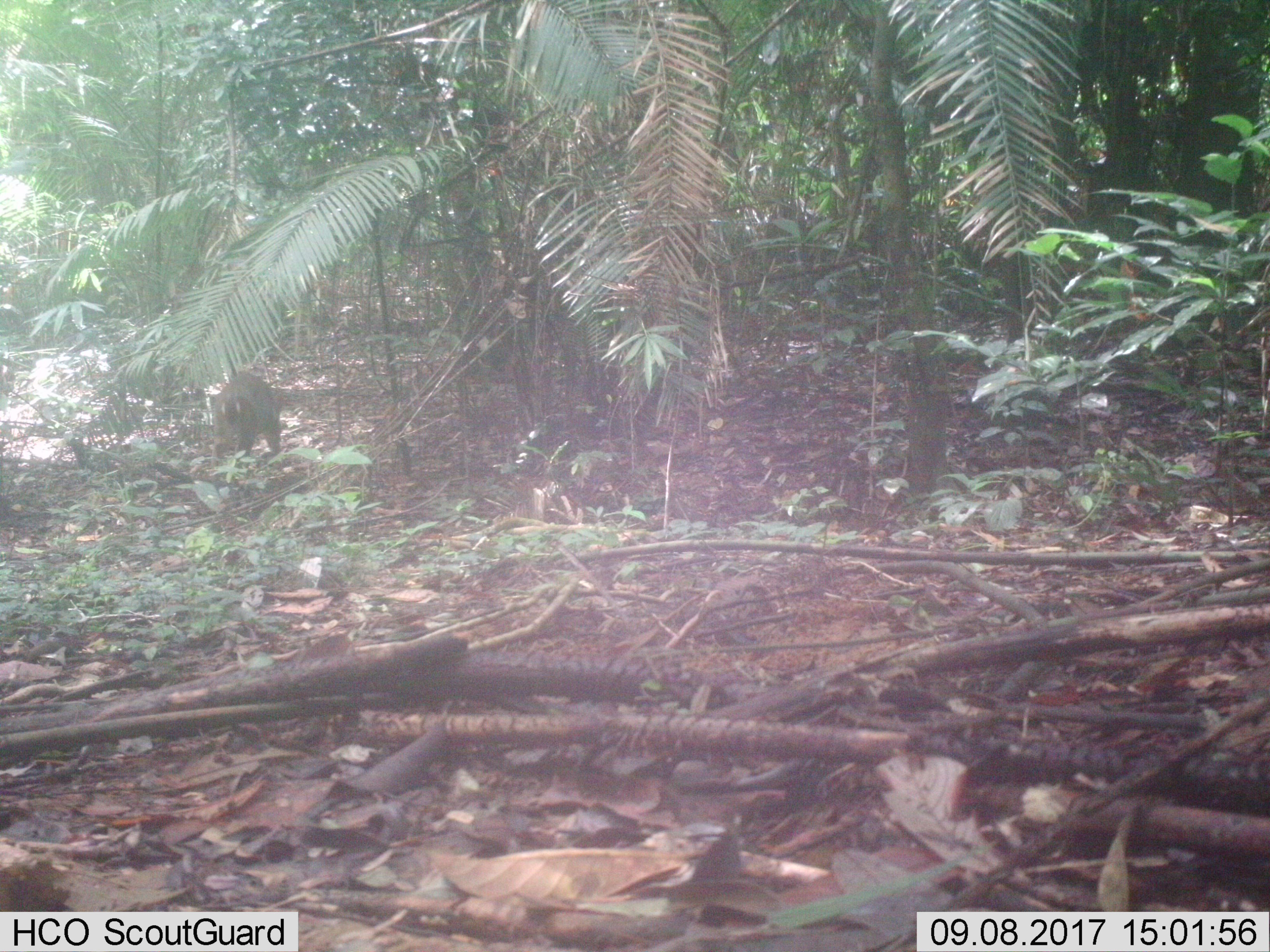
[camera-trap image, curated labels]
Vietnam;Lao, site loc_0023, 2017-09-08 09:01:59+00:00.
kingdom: Animalia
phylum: Chordata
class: Mammalia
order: Artiodactyla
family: Cervidae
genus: Muntiacus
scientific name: Muntiacus vuquangensis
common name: large-antlered muntjac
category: large antlered muntjac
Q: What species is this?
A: Large antlered muntjac (large-antlered muntjac) (Muntiacus vuquangensis).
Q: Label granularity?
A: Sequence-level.